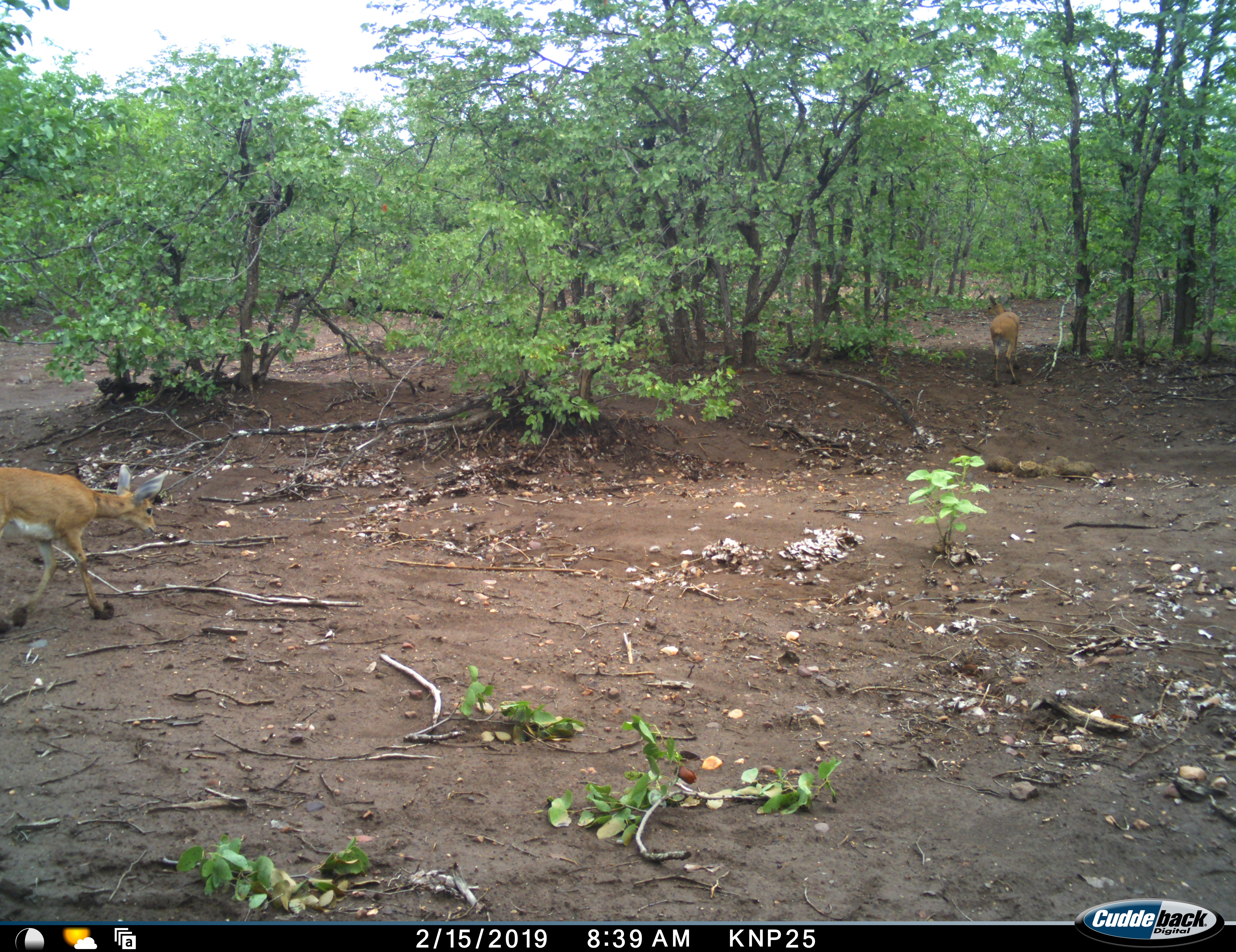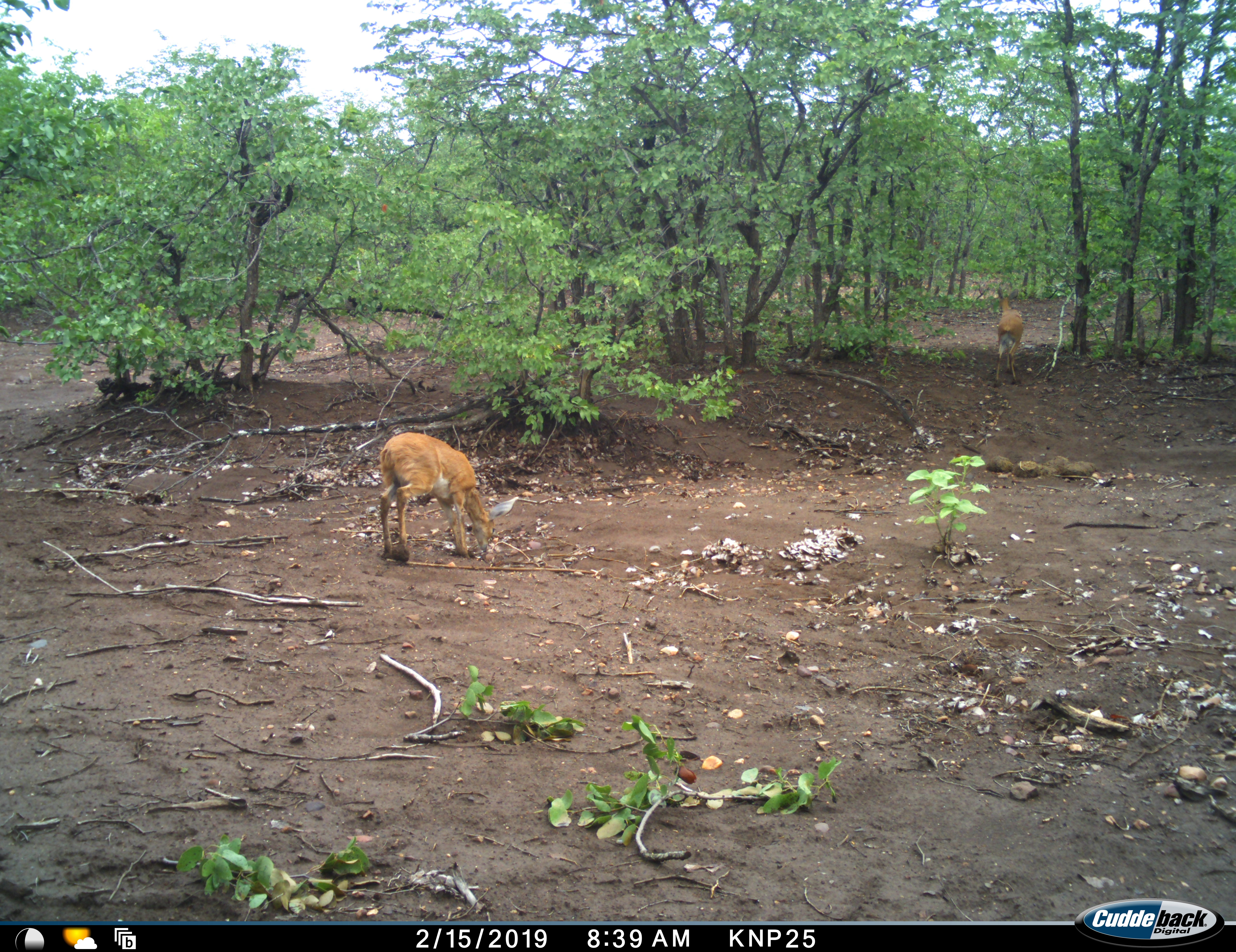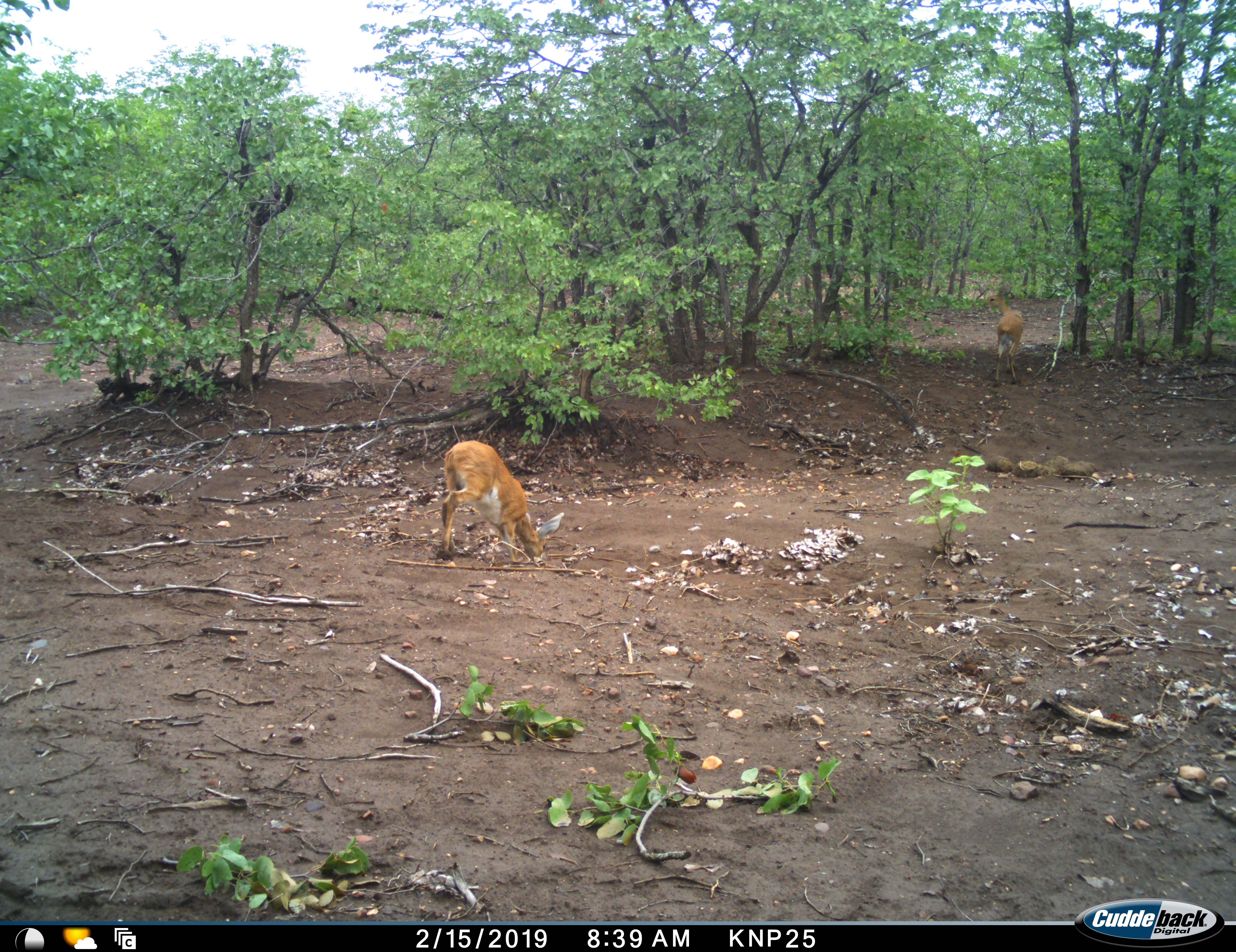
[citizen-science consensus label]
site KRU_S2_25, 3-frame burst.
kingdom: Animalia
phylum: Chordata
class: Mammalia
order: Artiodactyla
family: Bovidae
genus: Raphicerus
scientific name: Raphicerus campestris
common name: steenbok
Steenbok (Raphicerus campestris), count 2. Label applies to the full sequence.